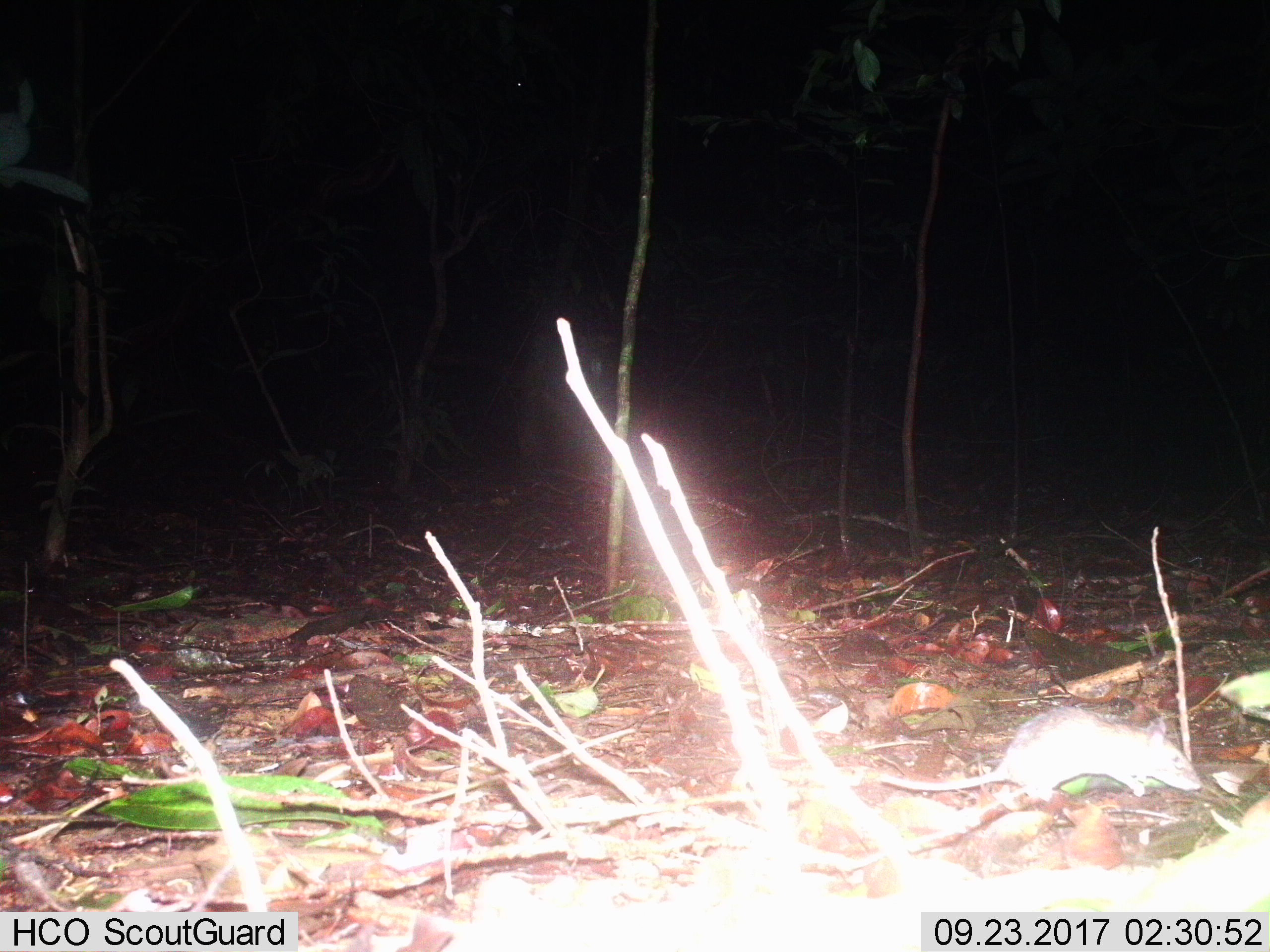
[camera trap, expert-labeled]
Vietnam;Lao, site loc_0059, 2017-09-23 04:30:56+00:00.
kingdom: Animalia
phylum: Chordata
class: Mammalia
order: Rodentia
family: Muridae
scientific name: Muridae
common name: old-world mice and rats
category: unidentified murid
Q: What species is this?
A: Unidentified murid (old-world mice and rats) (Muridae).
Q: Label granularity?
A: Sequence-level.